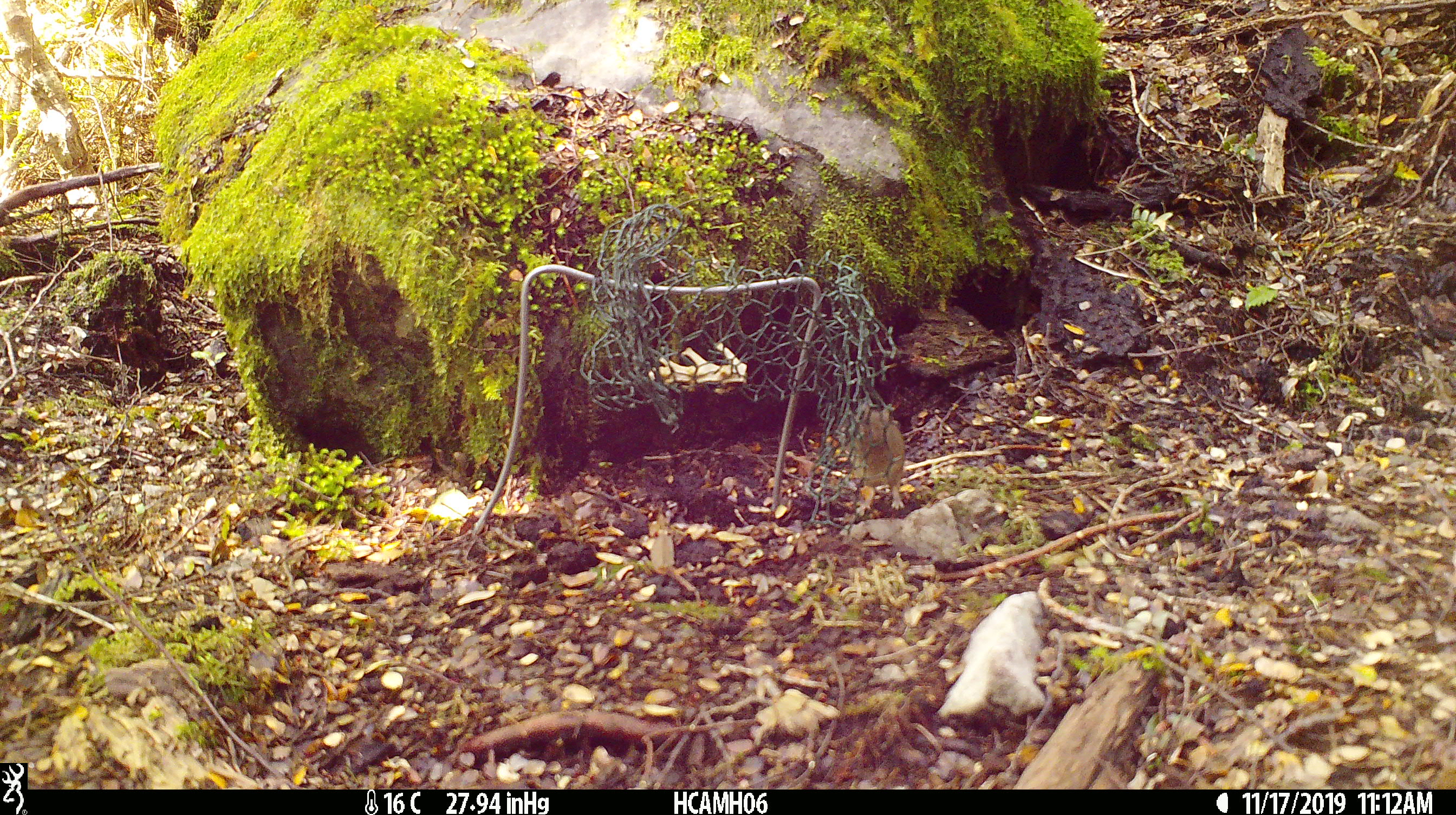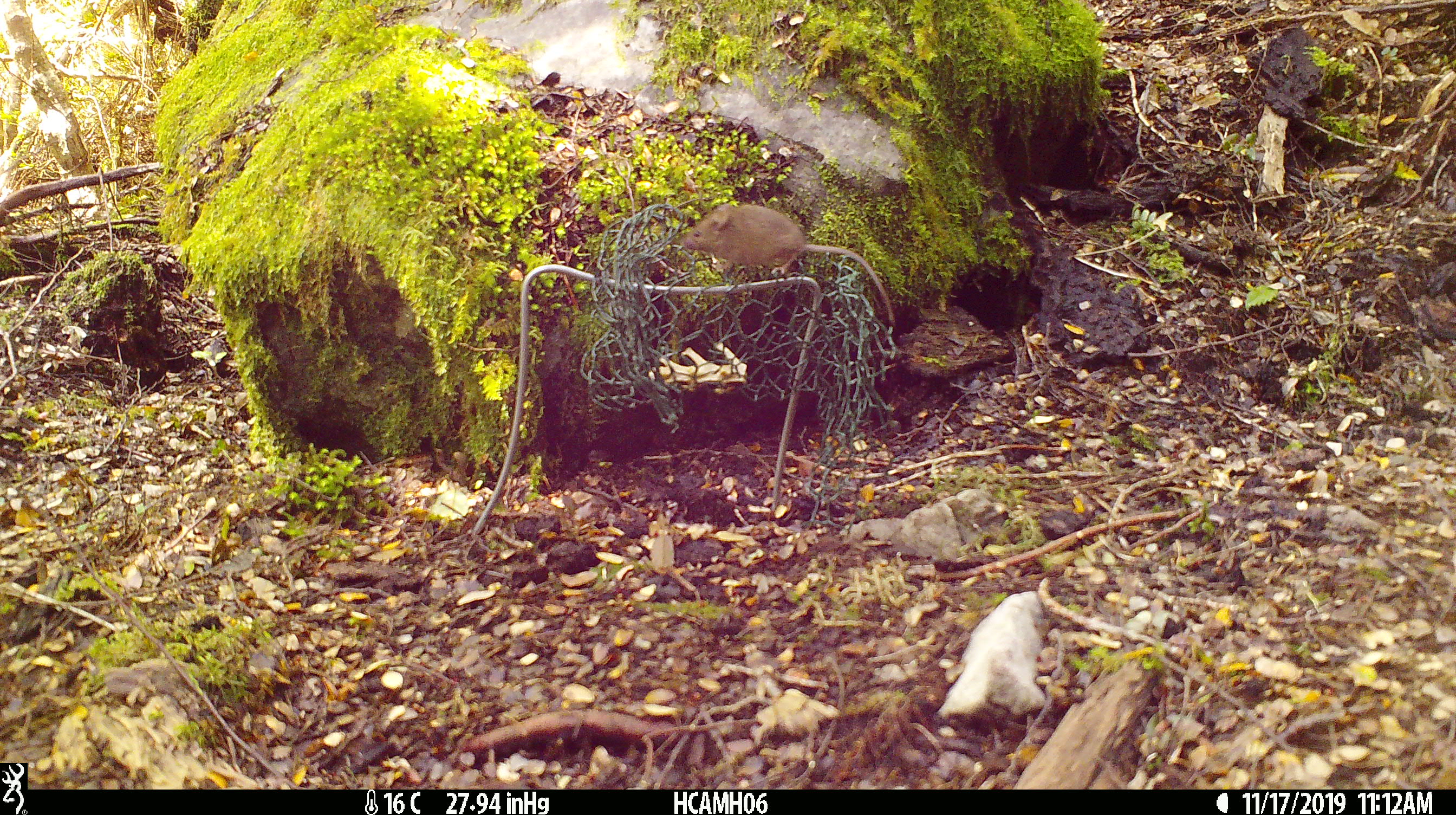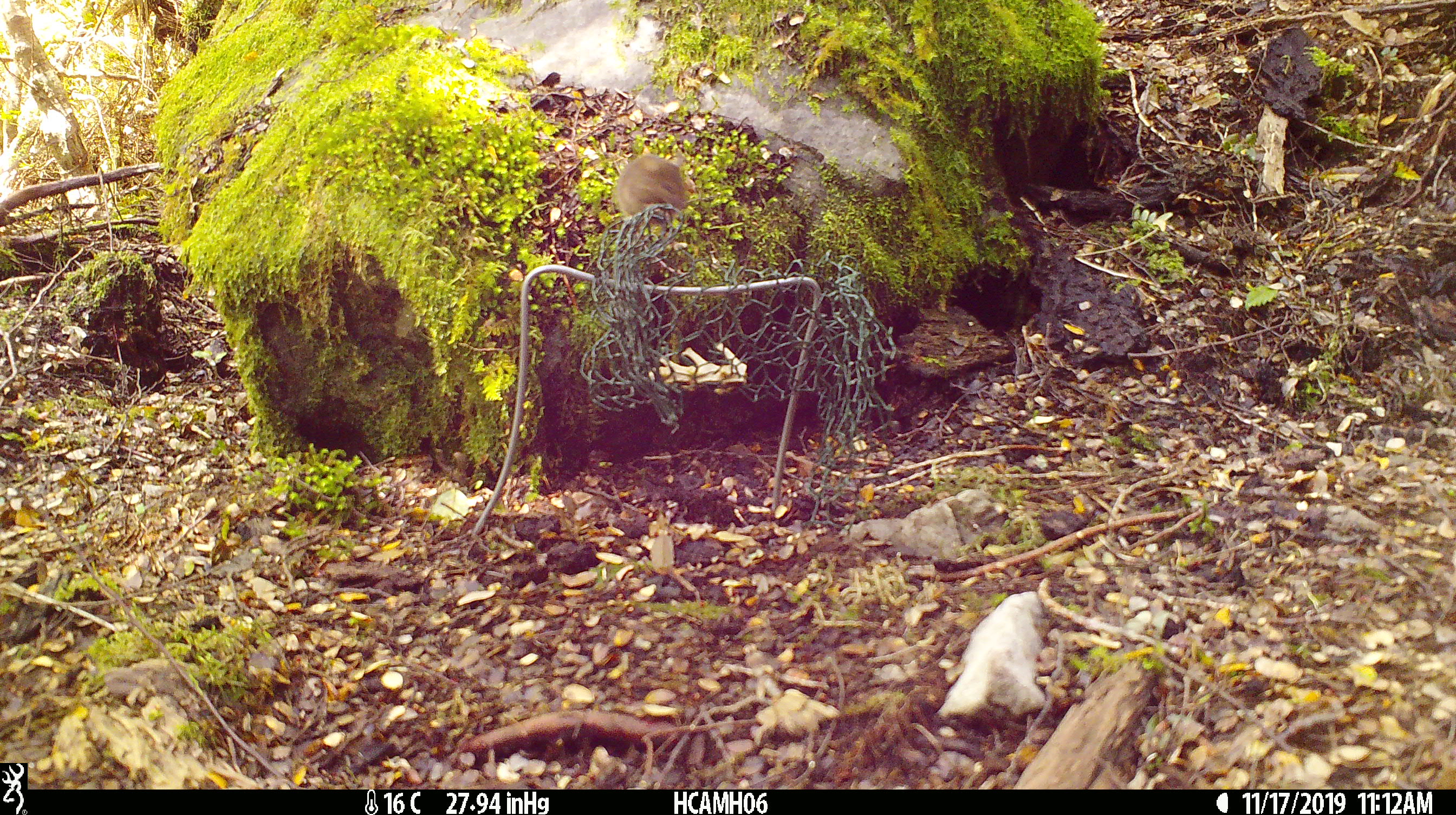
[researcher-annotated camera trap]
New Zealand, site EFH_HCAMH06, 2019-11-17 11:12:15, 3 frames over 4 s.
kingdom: Animalia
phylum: Chordata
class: Mammalia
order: Rodentia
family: Muridae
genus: Mus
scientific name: Mus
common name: mouse